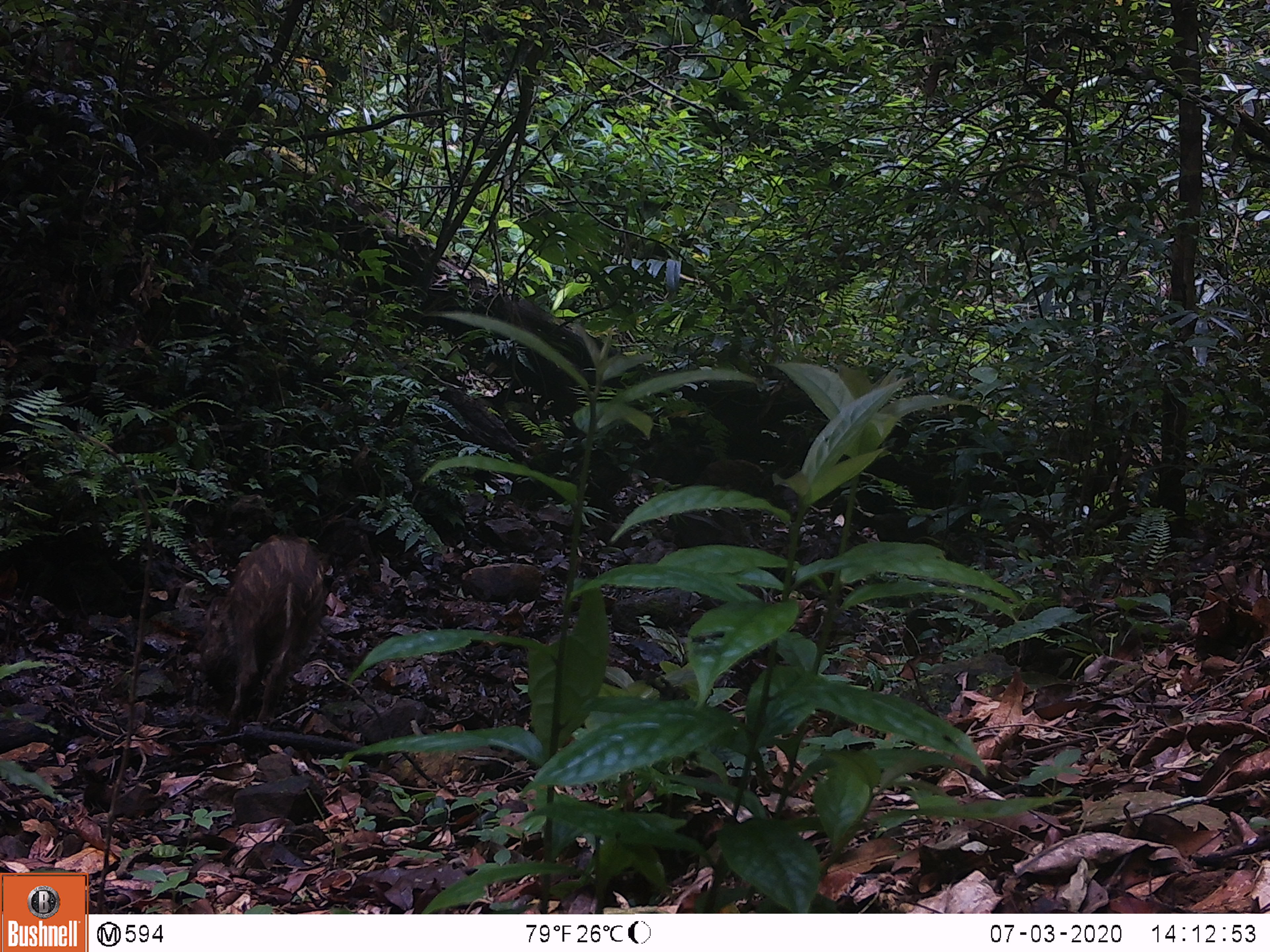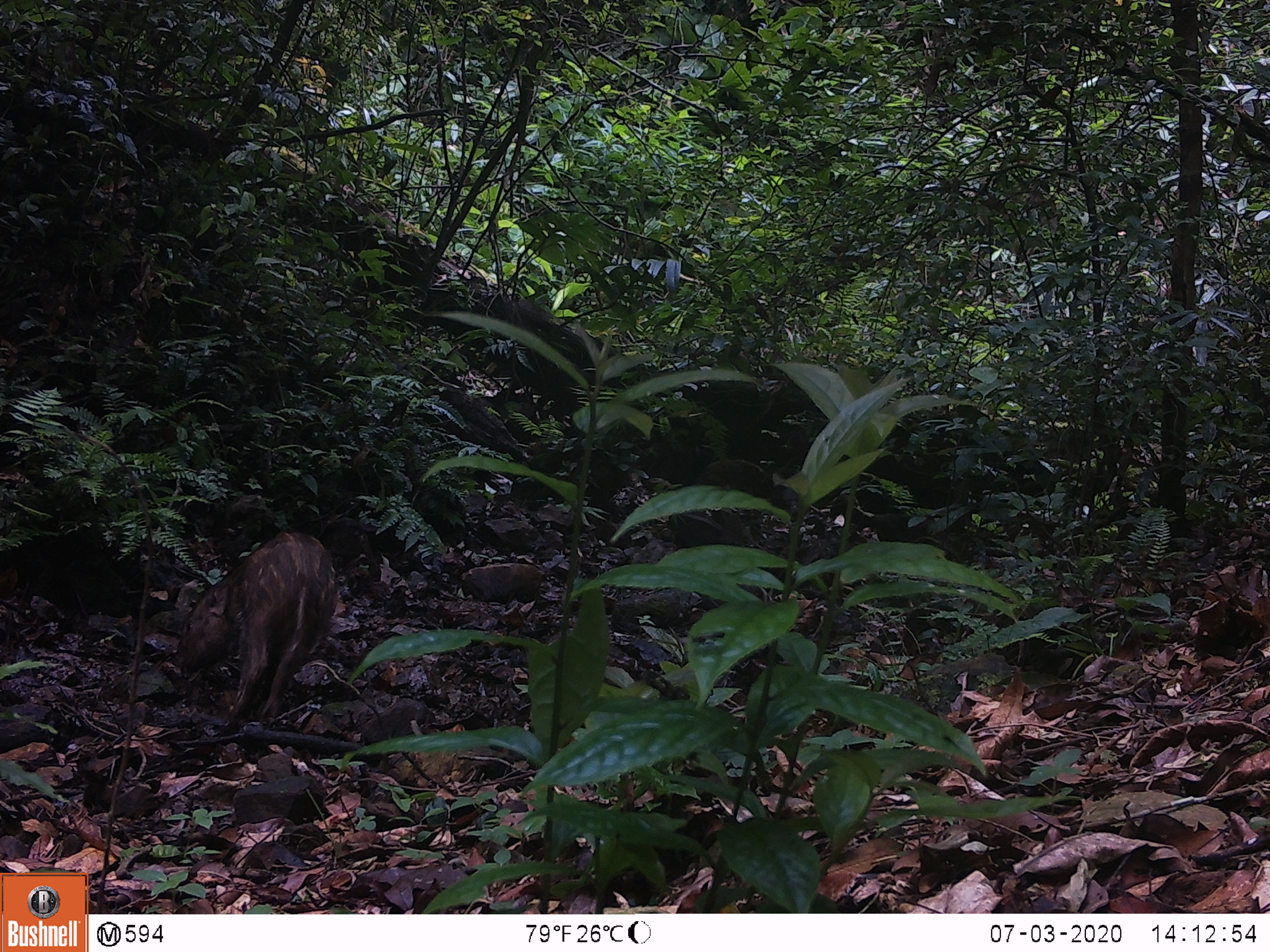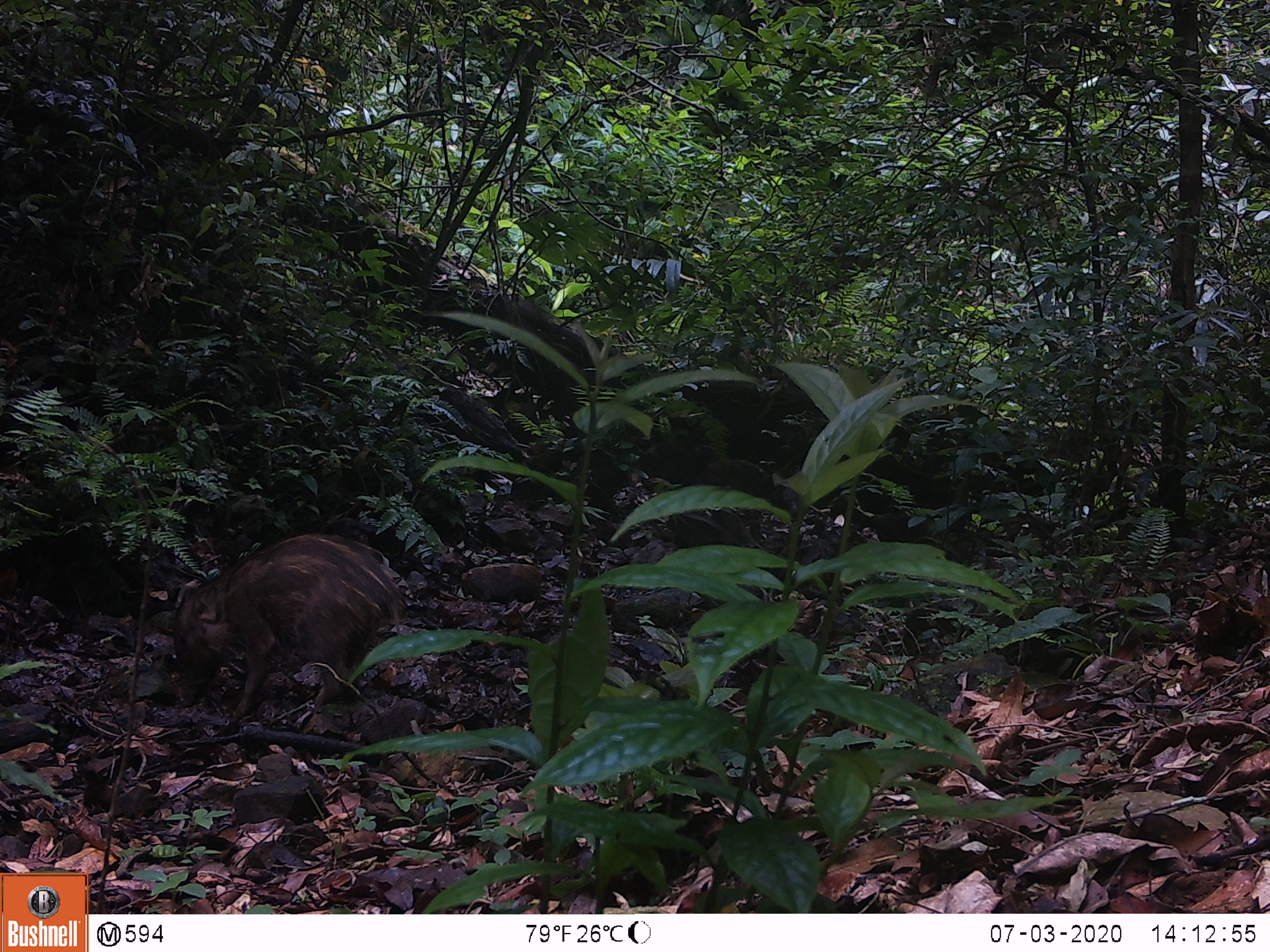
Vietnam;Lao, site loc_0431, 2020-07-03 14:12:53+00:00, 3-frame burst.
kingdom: Animalia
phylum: Chordata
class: Mammalia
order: Artiodactyla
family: Suidae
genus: Sus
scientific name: Sus scrofa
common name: eurasian wild pig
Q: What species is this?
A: Eurasian wild pig (Sus scrofa).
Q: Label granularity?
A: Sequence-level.